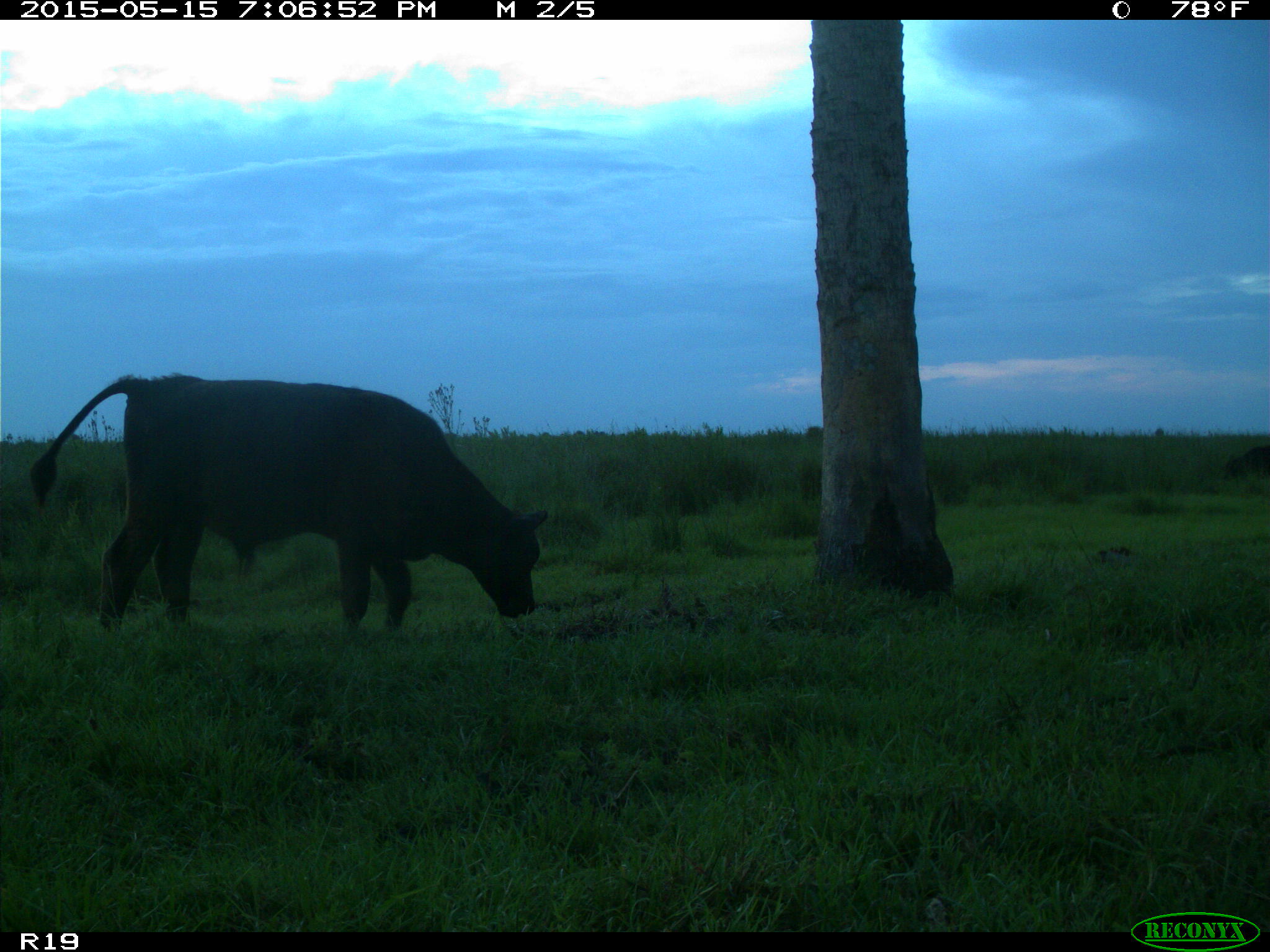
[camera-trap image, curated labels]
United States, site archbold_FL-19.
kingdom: Animalia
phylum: Chordata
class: Mammalia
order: Artiodactyla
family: Bovidae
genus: Bos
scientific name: Bos taurus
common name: domestic cow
Bos taurus (domestic cow).